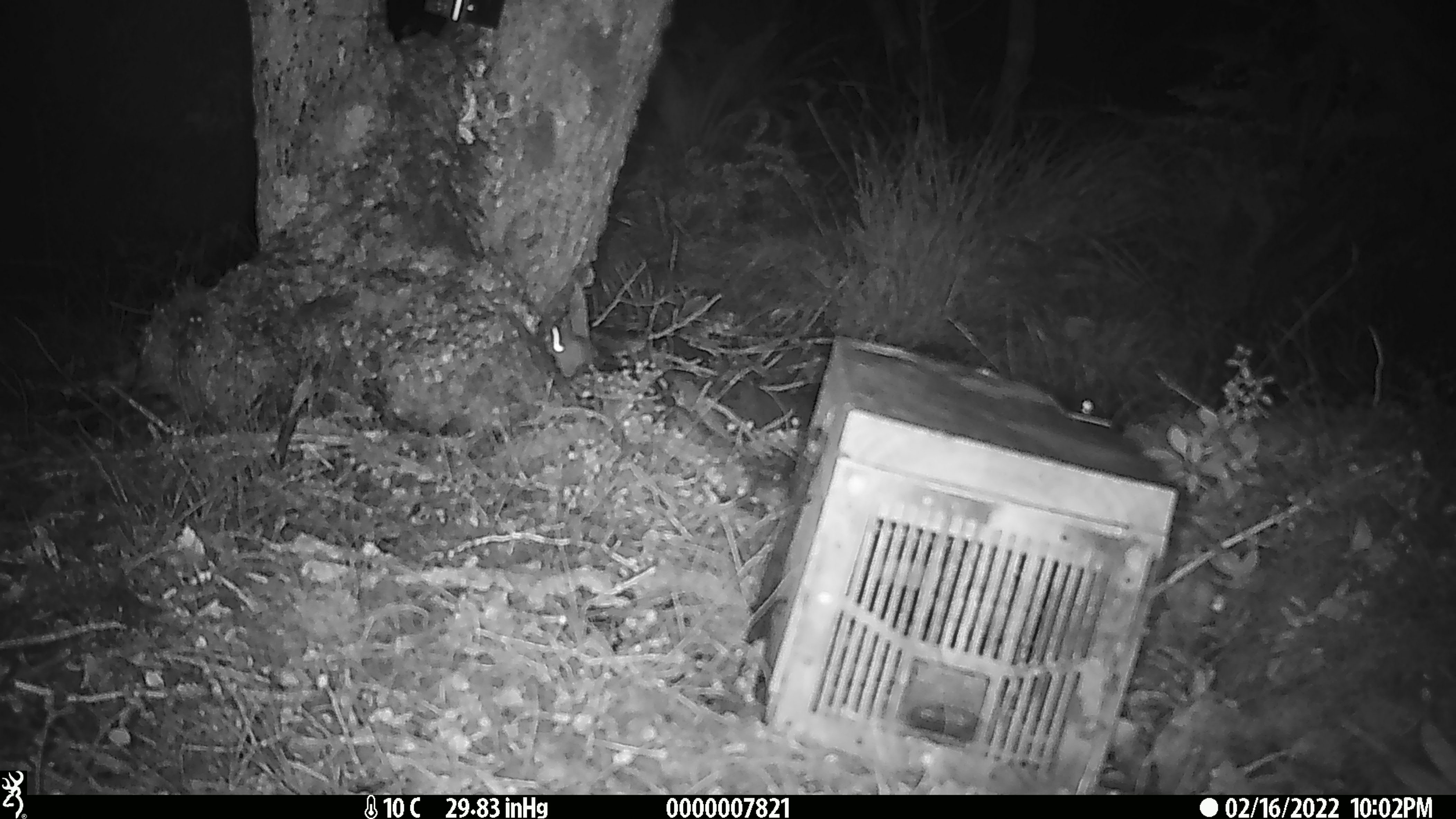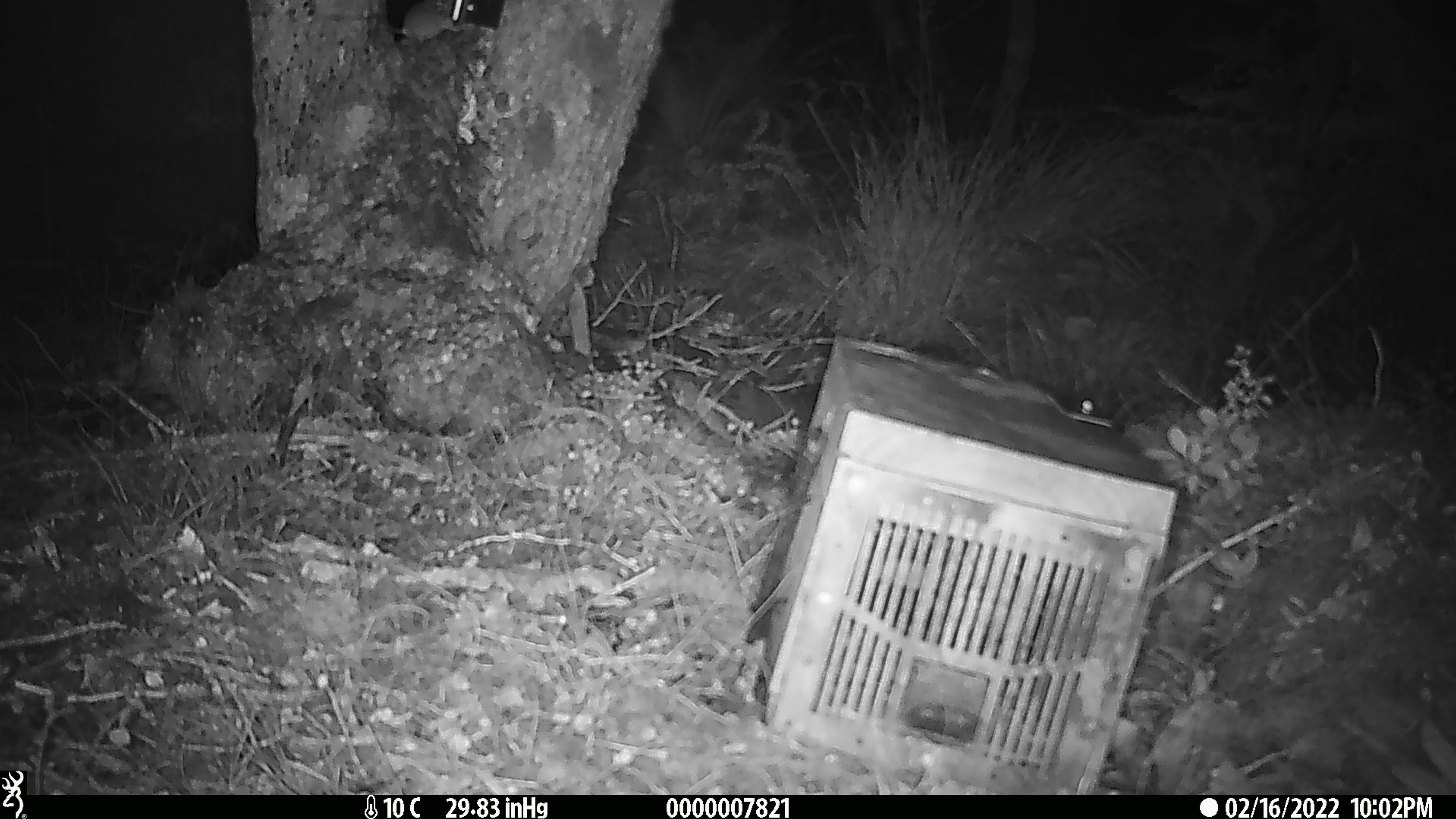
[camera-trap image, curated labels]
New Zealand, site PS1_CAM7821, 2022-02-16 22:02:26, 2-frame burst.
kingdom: Animalia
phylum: Chordata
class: Mammalia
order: Rodentia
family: Muridae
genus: Mus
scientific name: Mus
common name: mouse